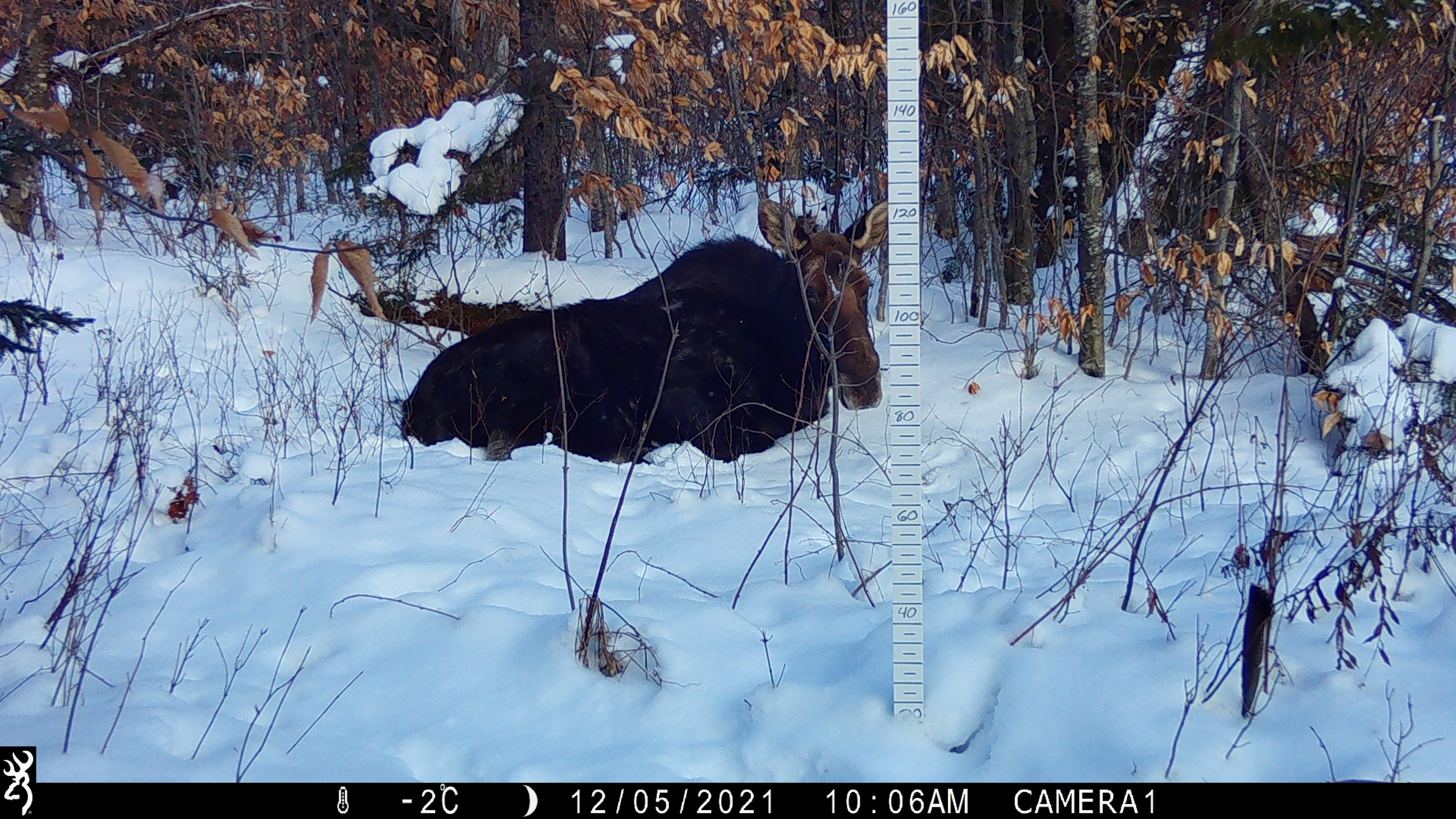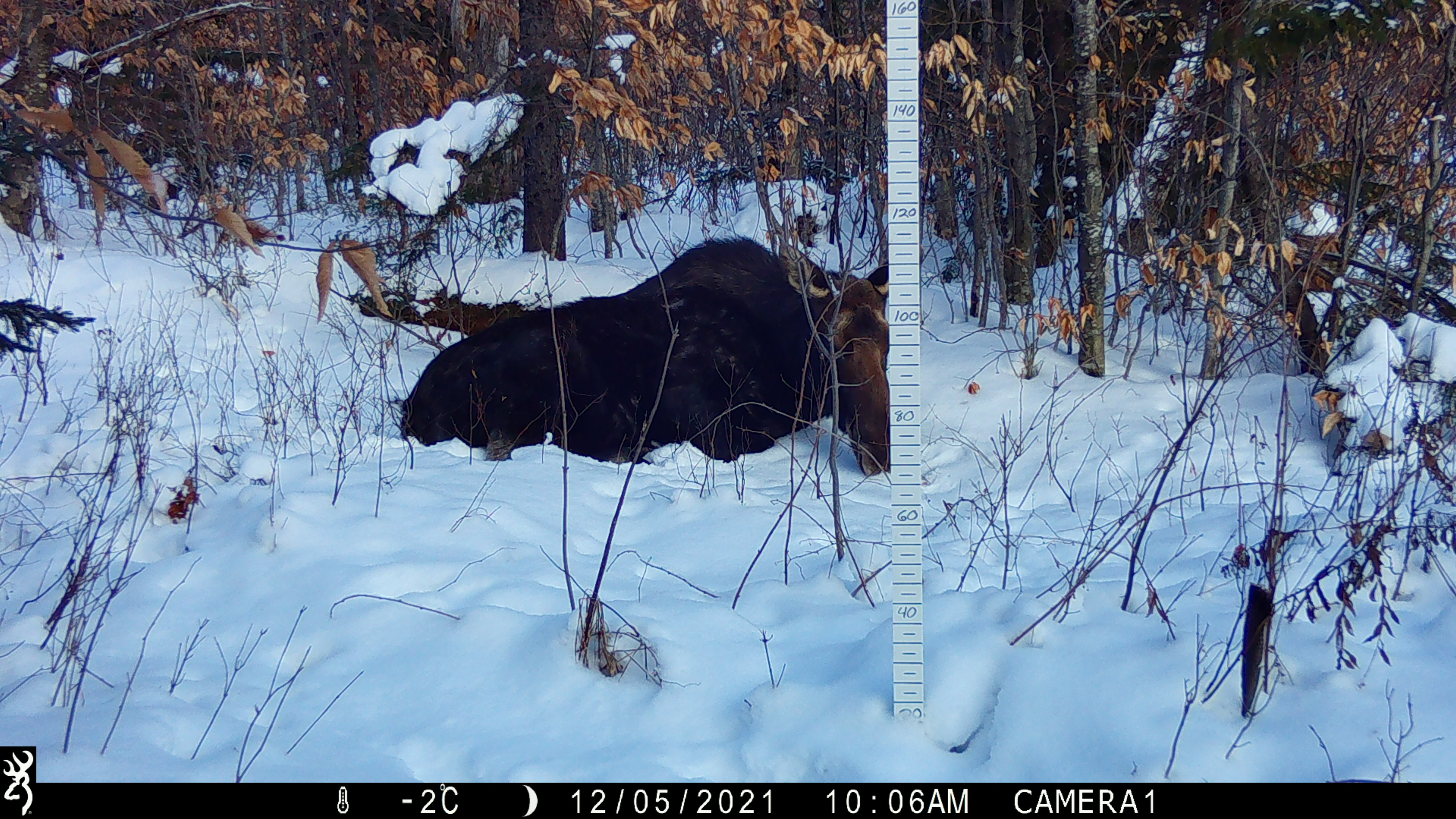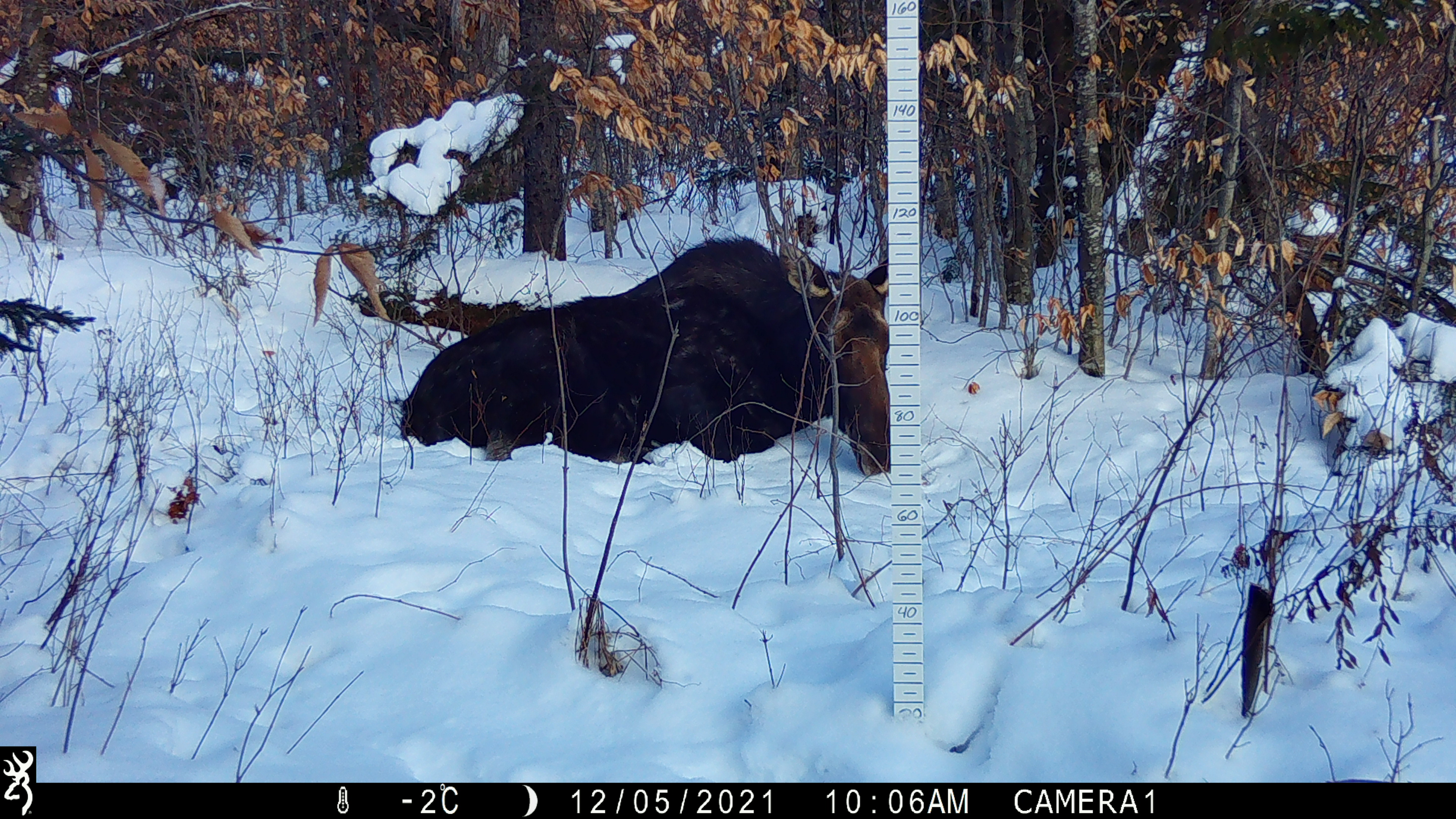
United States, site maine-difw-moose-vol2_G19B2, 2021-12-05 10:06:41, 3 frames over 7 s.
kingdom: Animalia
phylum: Chordata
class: Mammalia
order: Artiodactyla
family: Cervidae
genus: Alces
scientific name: Alces alces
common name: moose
Moose (Alces alces).